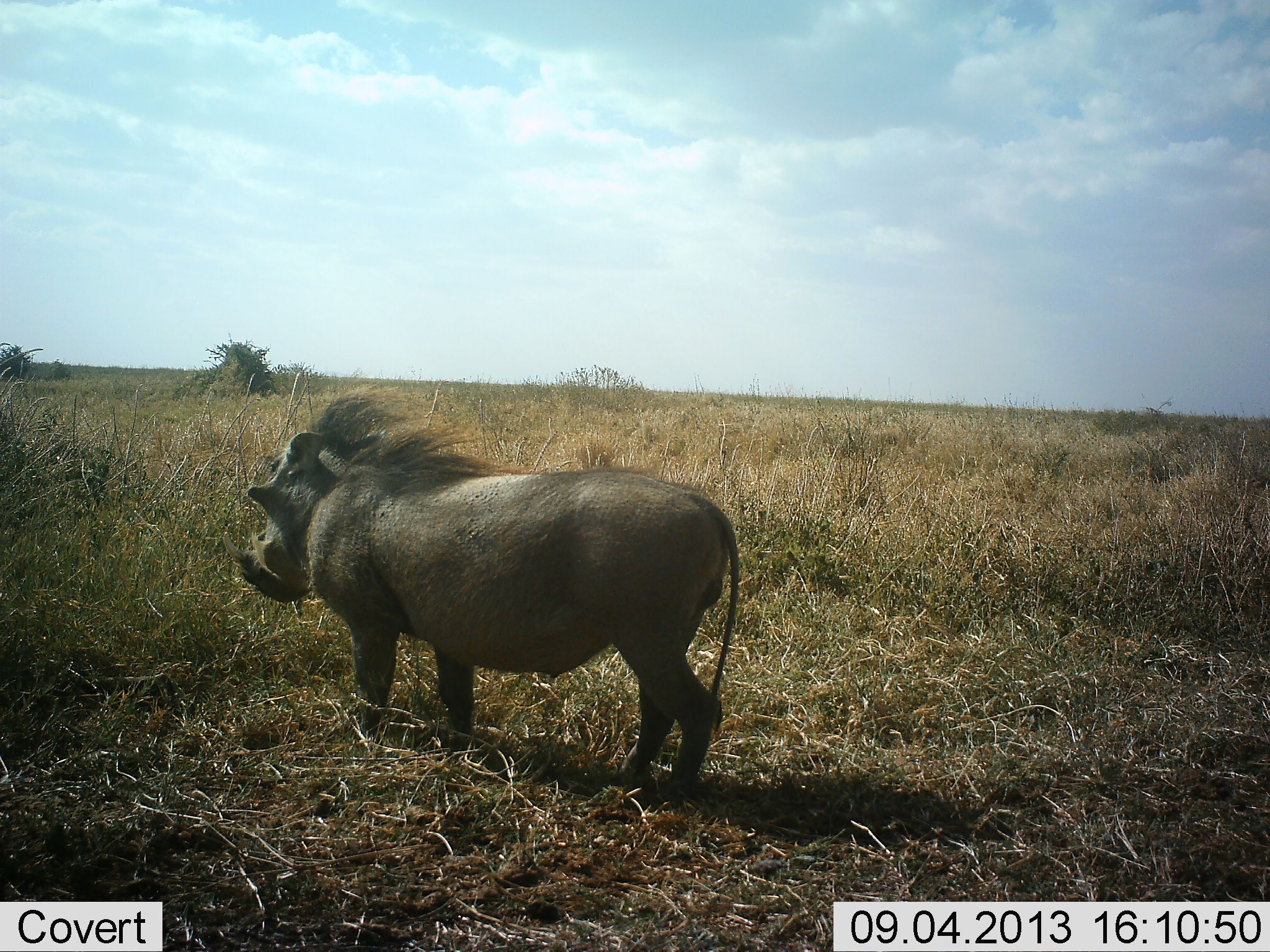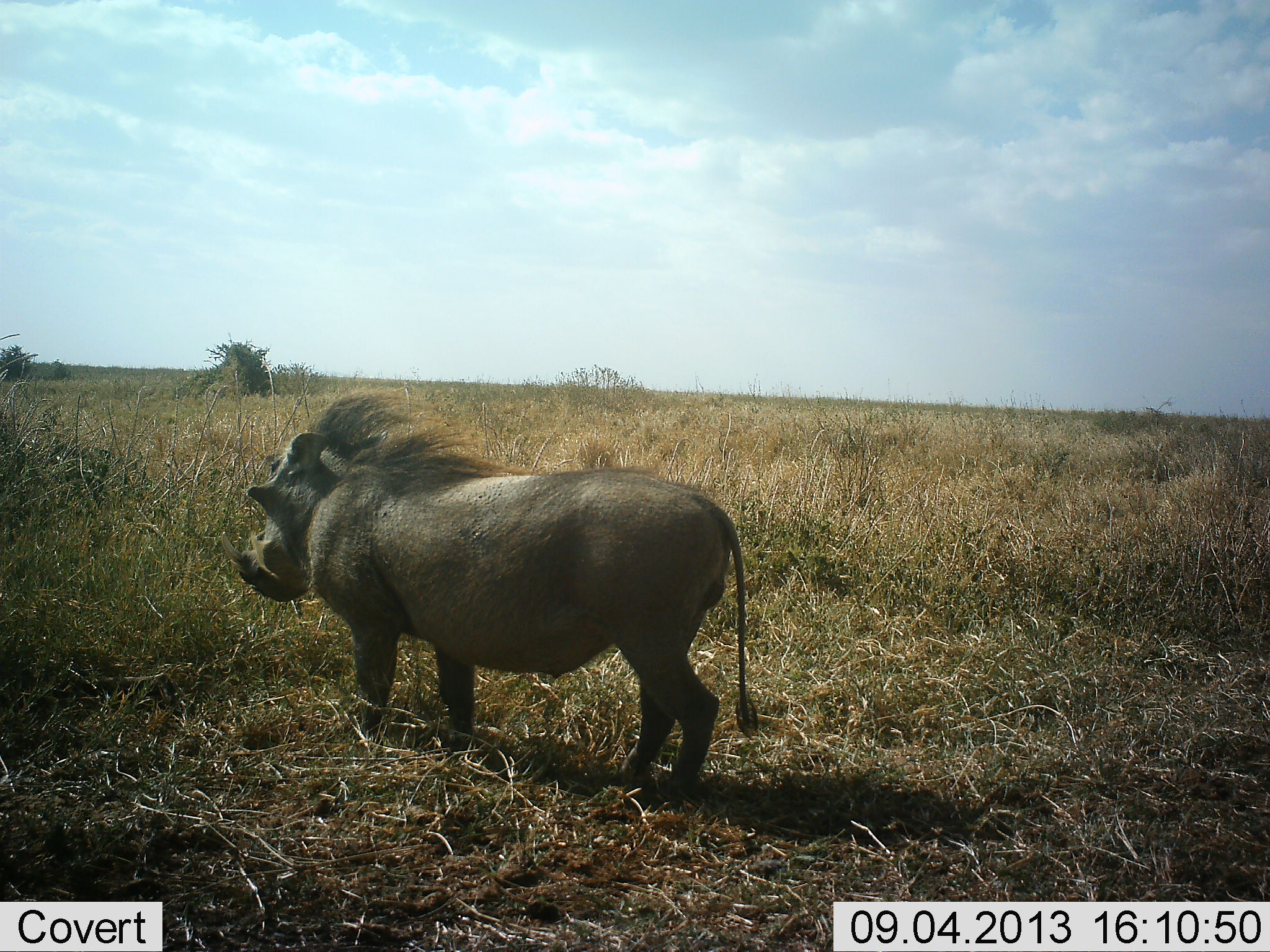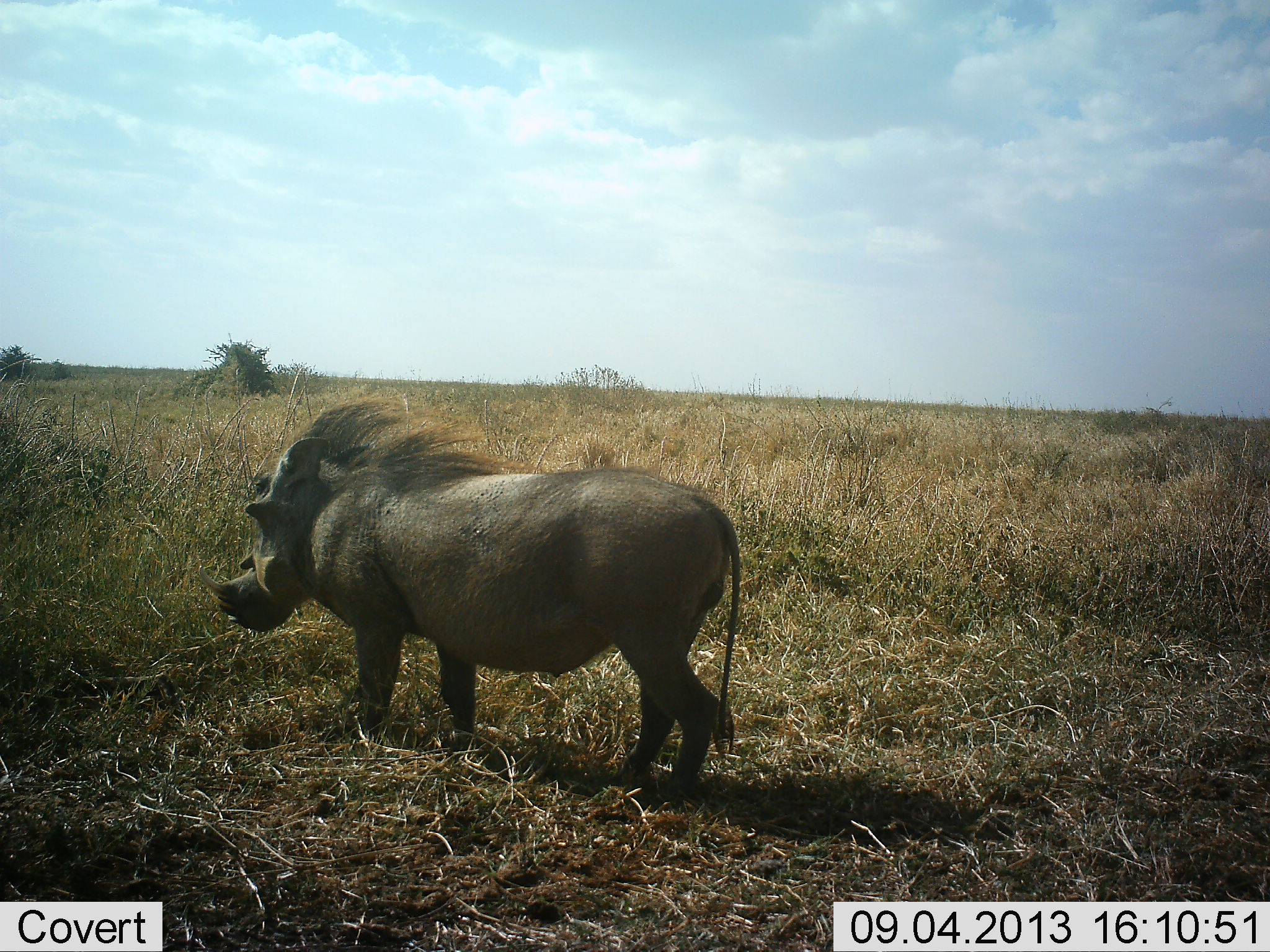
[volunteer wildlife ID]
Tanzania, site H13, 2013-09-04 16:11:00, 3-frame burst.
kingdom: Animalia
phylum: Chordata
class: Mammalia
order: Artiodactyla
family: Suidae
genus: Phacochoerus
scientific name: Phacochoerus africanus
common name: warthog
Warthog (Phacochoerus africanus), count 1. Behavior (volunteer vote fractions): standing 89%, resting 0%, moving 11%, interacting 5%. Young present (vote fraction): 0%. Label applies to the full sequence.